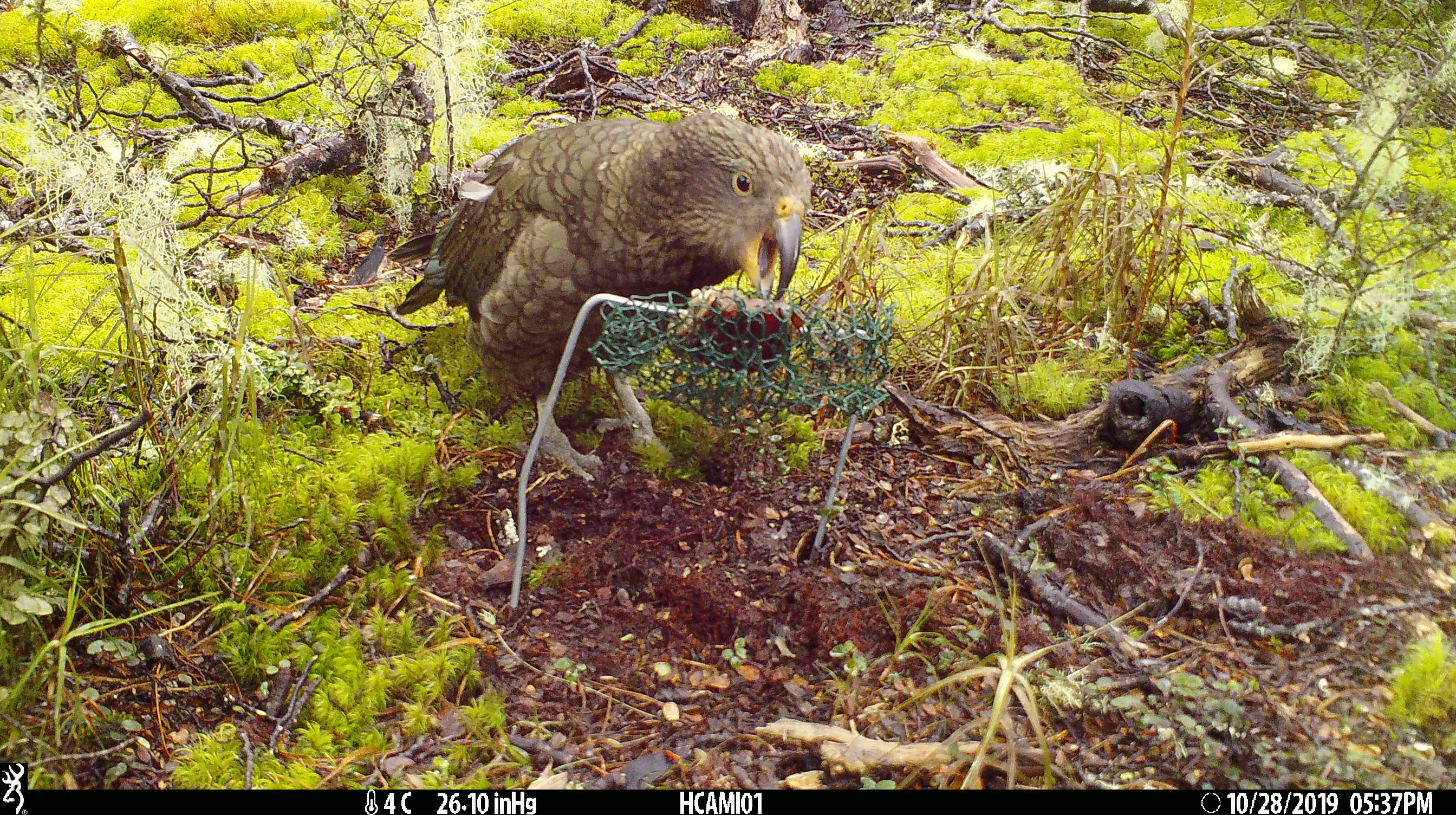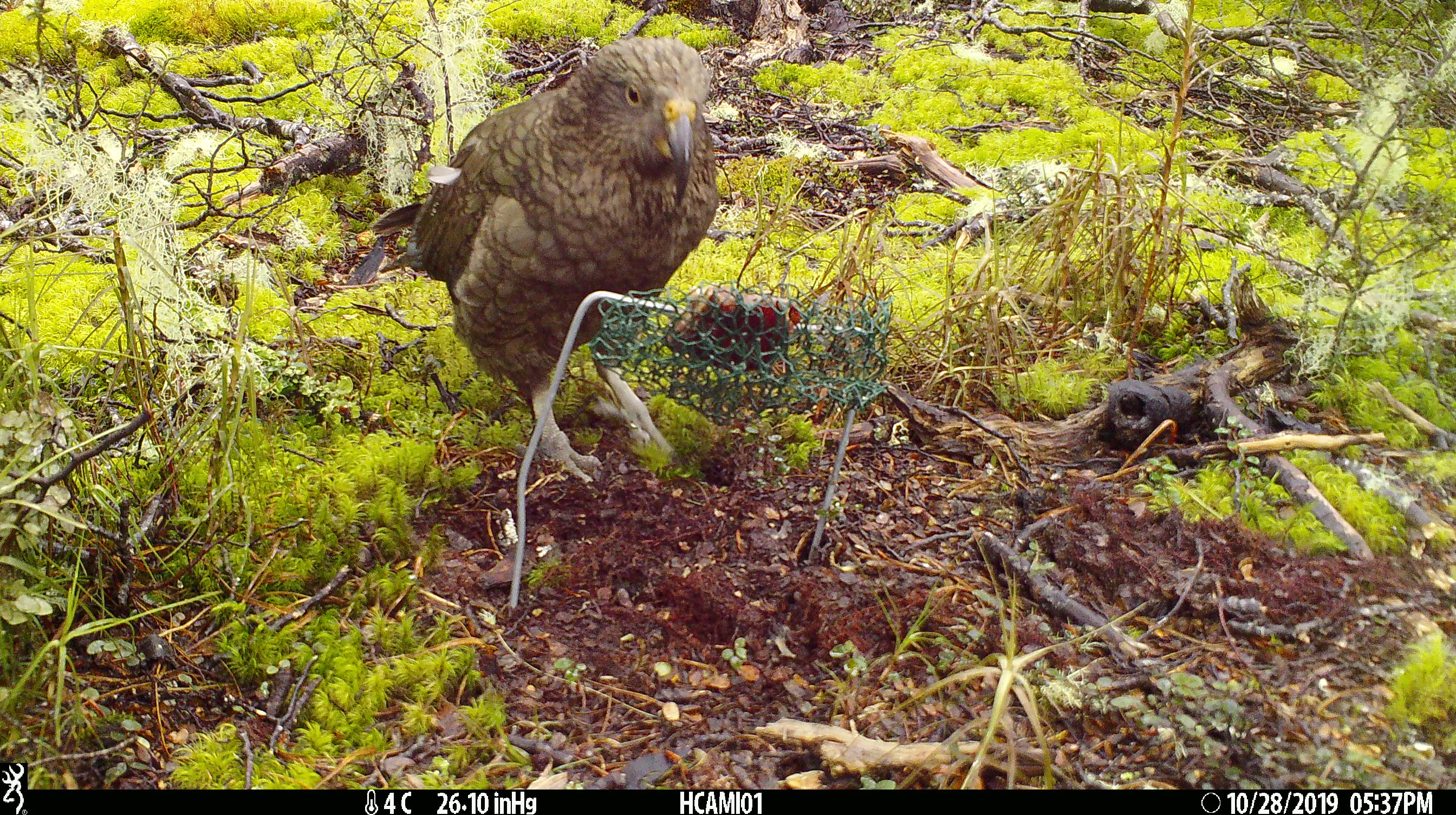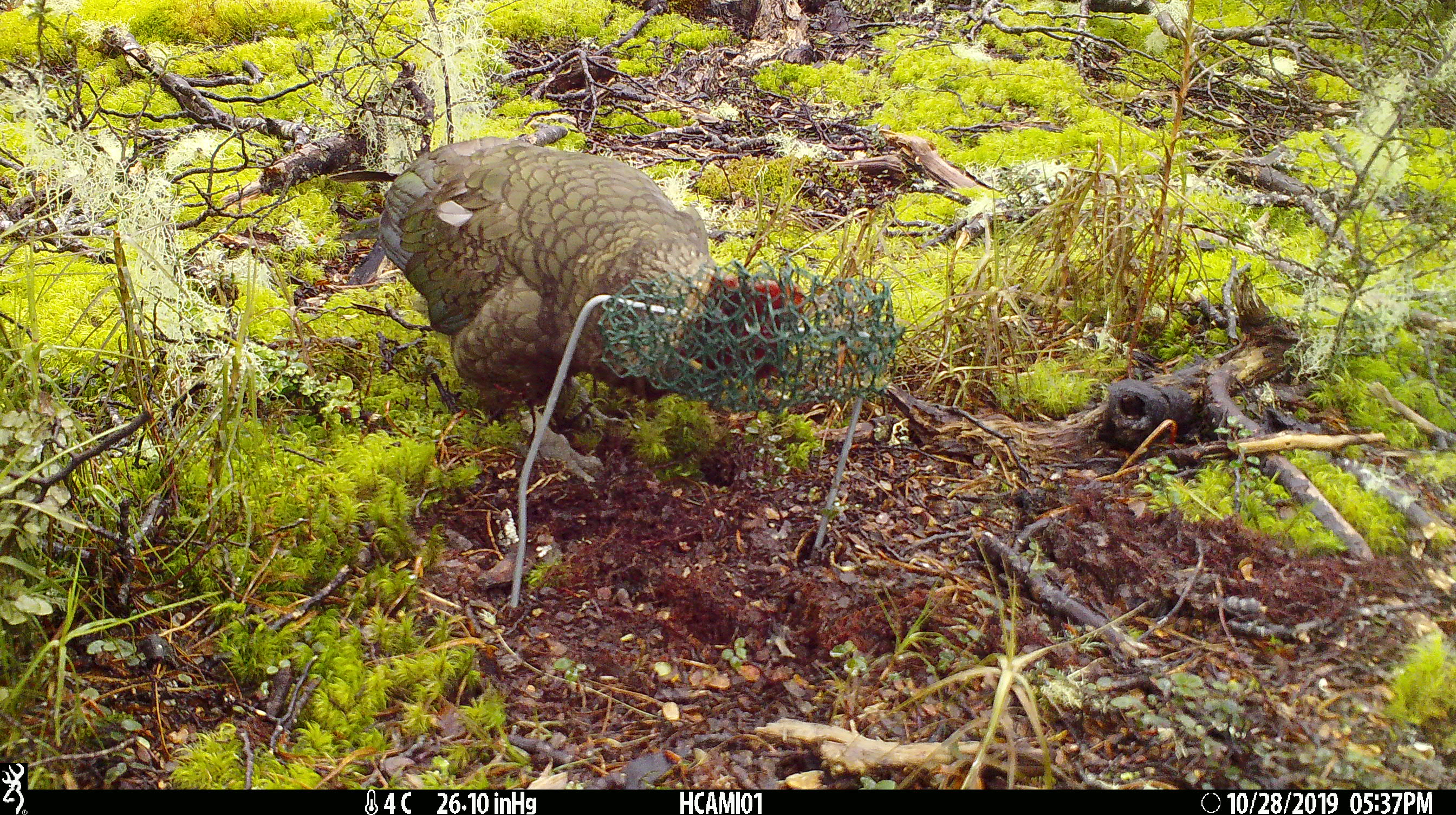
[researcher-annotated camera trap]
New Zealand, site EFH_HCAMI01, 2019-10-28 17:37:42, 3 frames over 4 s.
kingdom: Animalia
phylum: Chordata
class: Aves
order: Psittaciformes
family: Strigopidae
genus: Nestor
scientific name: Nestor notabilis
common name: kea